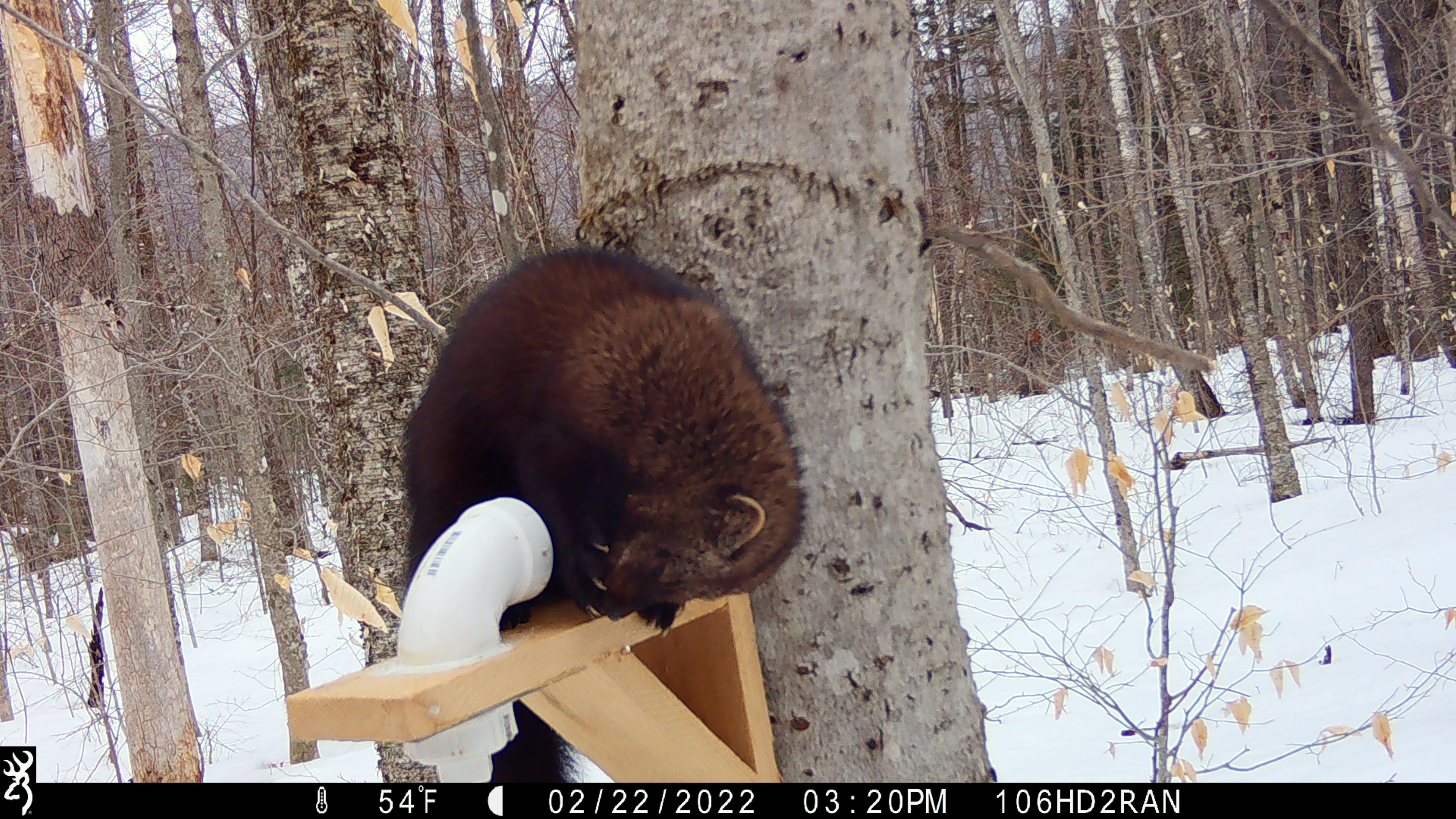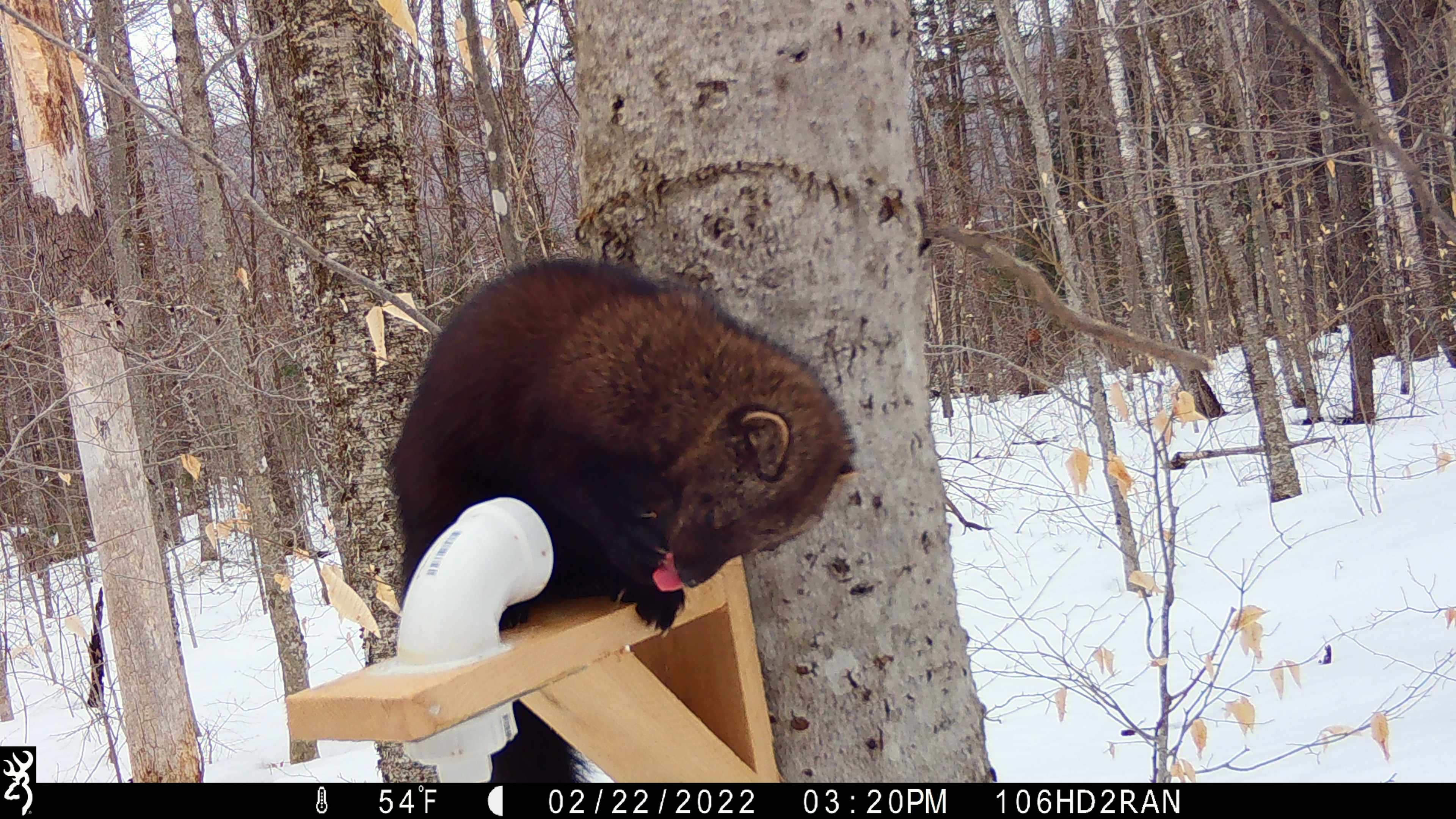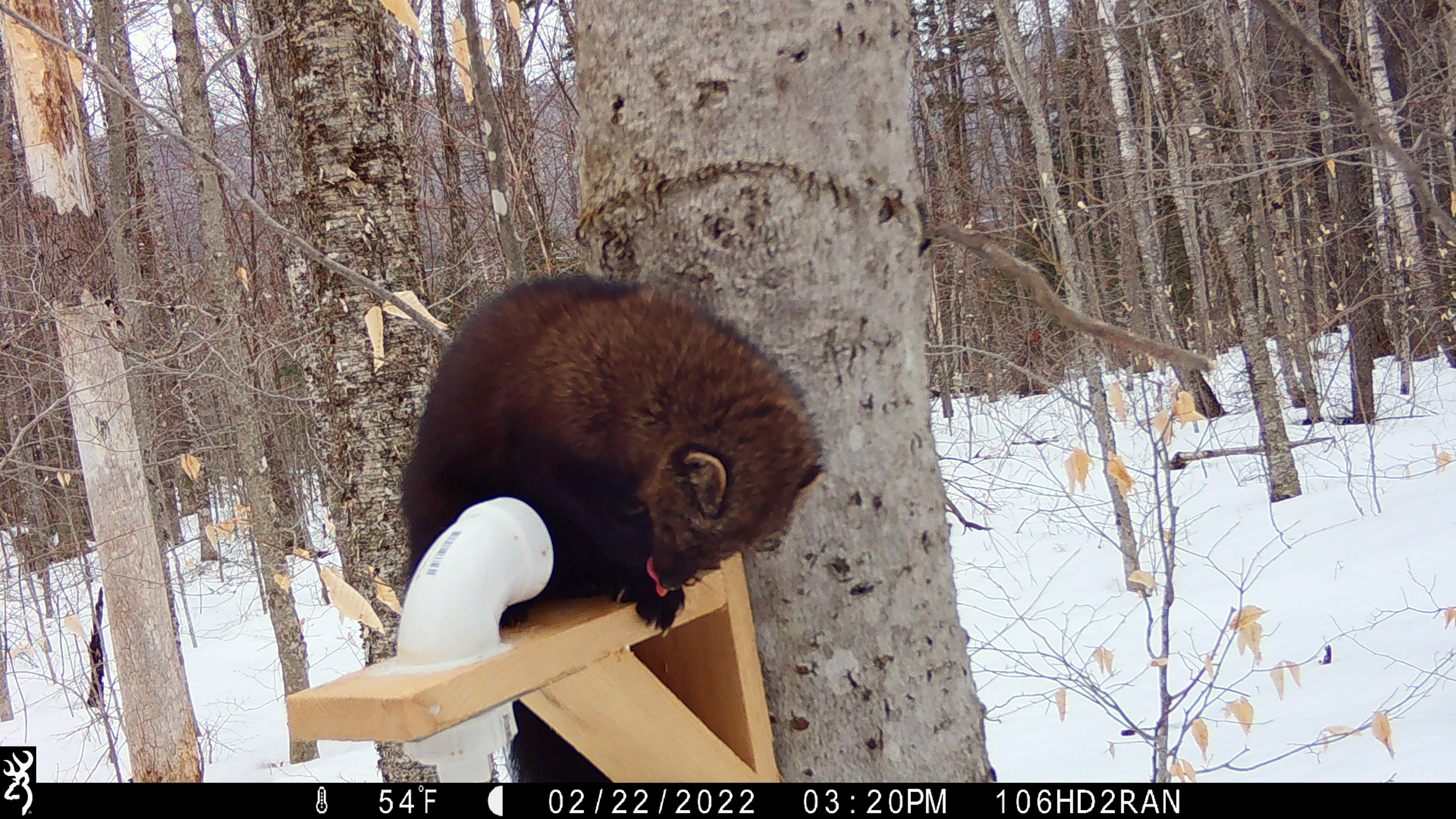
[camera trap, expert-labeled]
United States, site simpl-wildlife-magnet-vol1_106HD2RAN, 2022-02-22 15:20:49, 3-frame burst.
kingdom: Animalia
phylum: Chordata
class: Mammalia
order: Carnivora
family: Mustelidae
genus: Pekania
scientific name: Pekania pennanti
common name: fisher